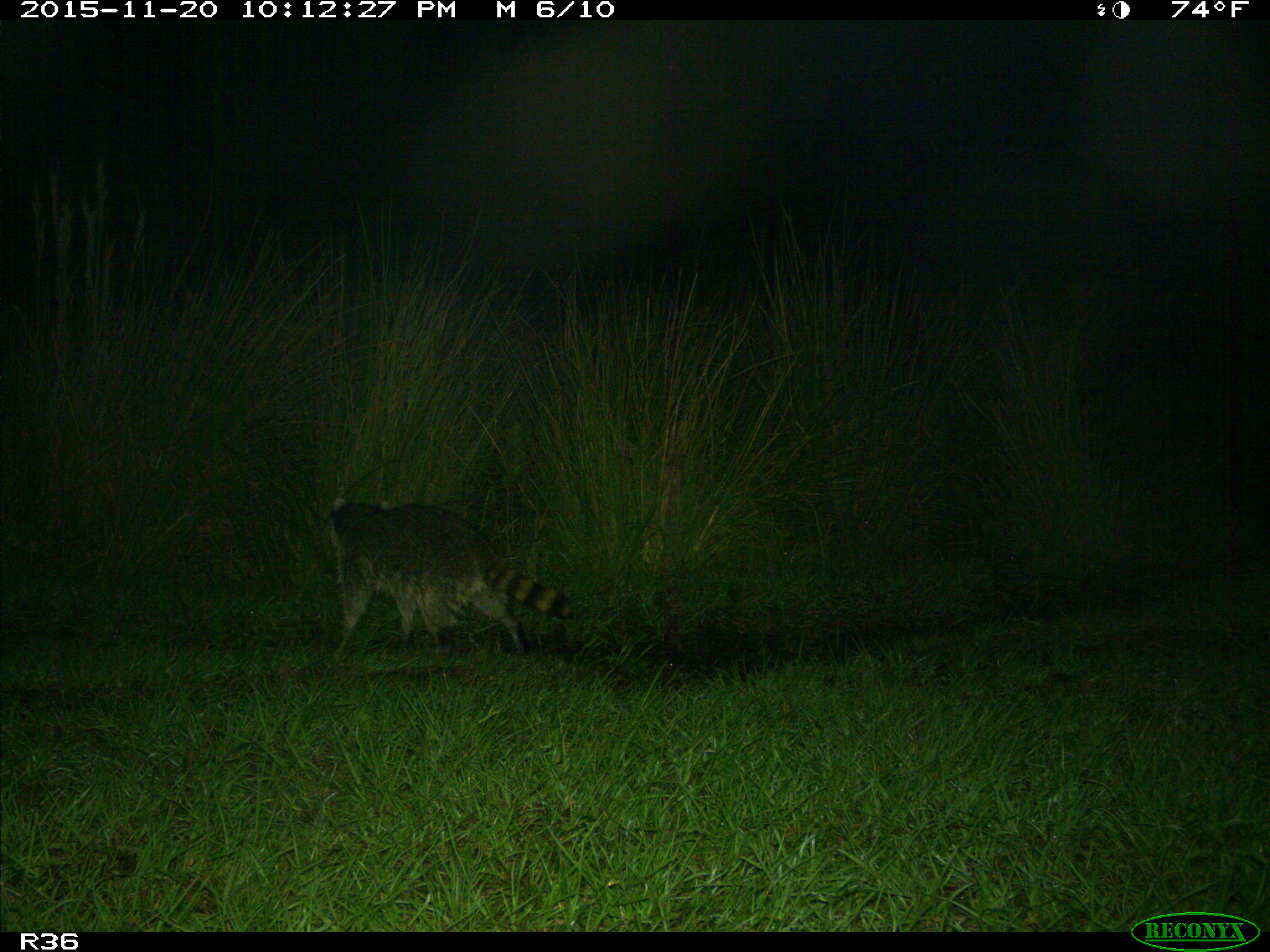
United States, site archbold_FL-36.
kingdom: Animalia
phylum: Chordata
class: Mammalia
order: Carnivora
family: Procyonidae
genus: Procyon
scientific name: Procyon lotor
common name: common raccoon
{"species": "Procyon lotor (common raccoon)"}